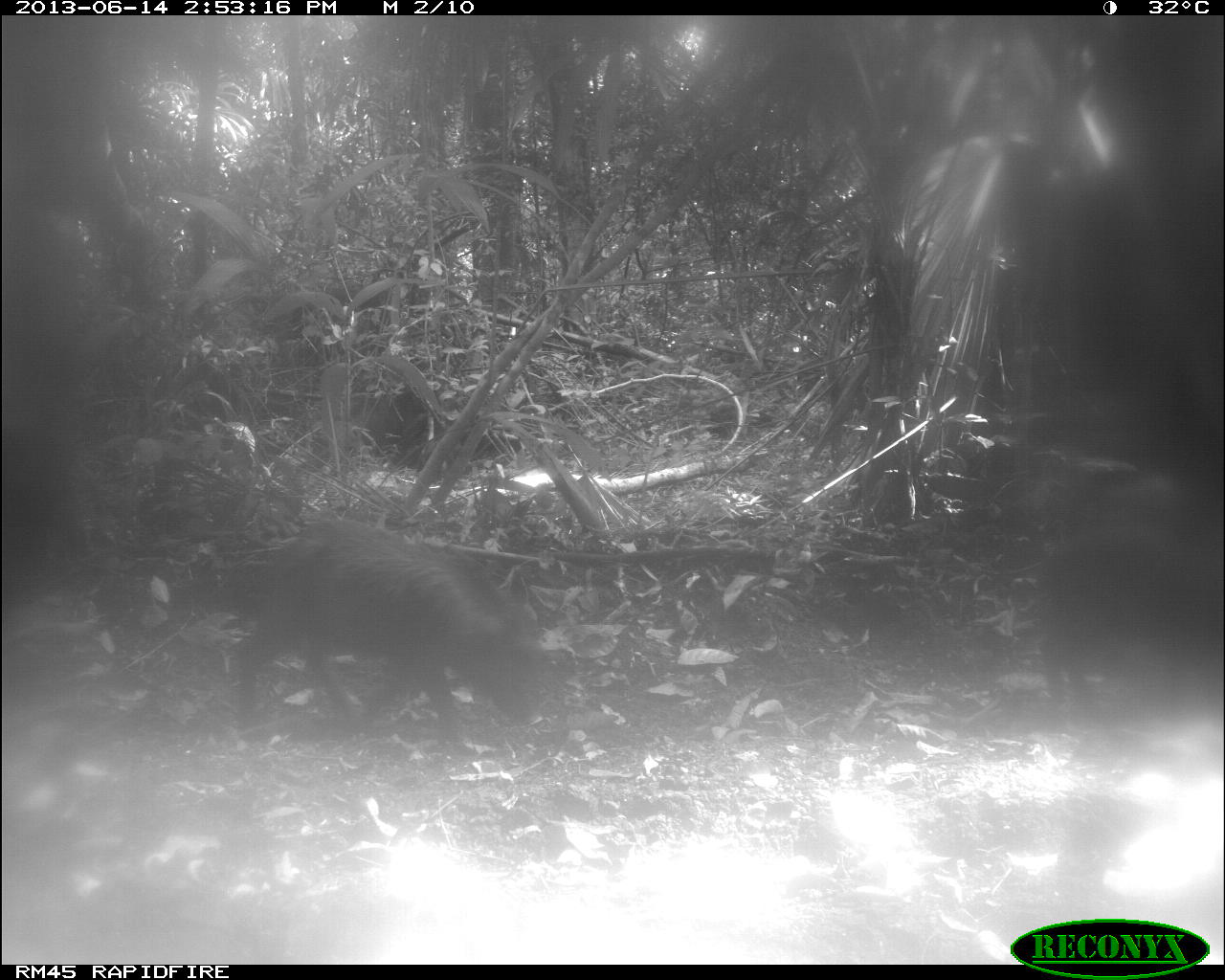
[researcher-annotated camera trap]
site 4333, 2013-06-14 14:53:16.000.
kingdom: Animalia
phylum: Chordata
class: Mammalia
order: Artiodactyla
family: Tayassuidae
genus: Tayassu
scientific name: Tayassu pecari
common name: white-lipped peccary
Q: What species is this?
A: Tayassu pecari (white-lipped peccary).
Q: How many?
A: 3.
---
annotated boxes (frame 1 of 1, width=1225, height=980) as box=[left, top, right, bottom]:
tayassu pecari: box=[221, 516, 552, 757]; box=[1032, 529, 1225, 726]